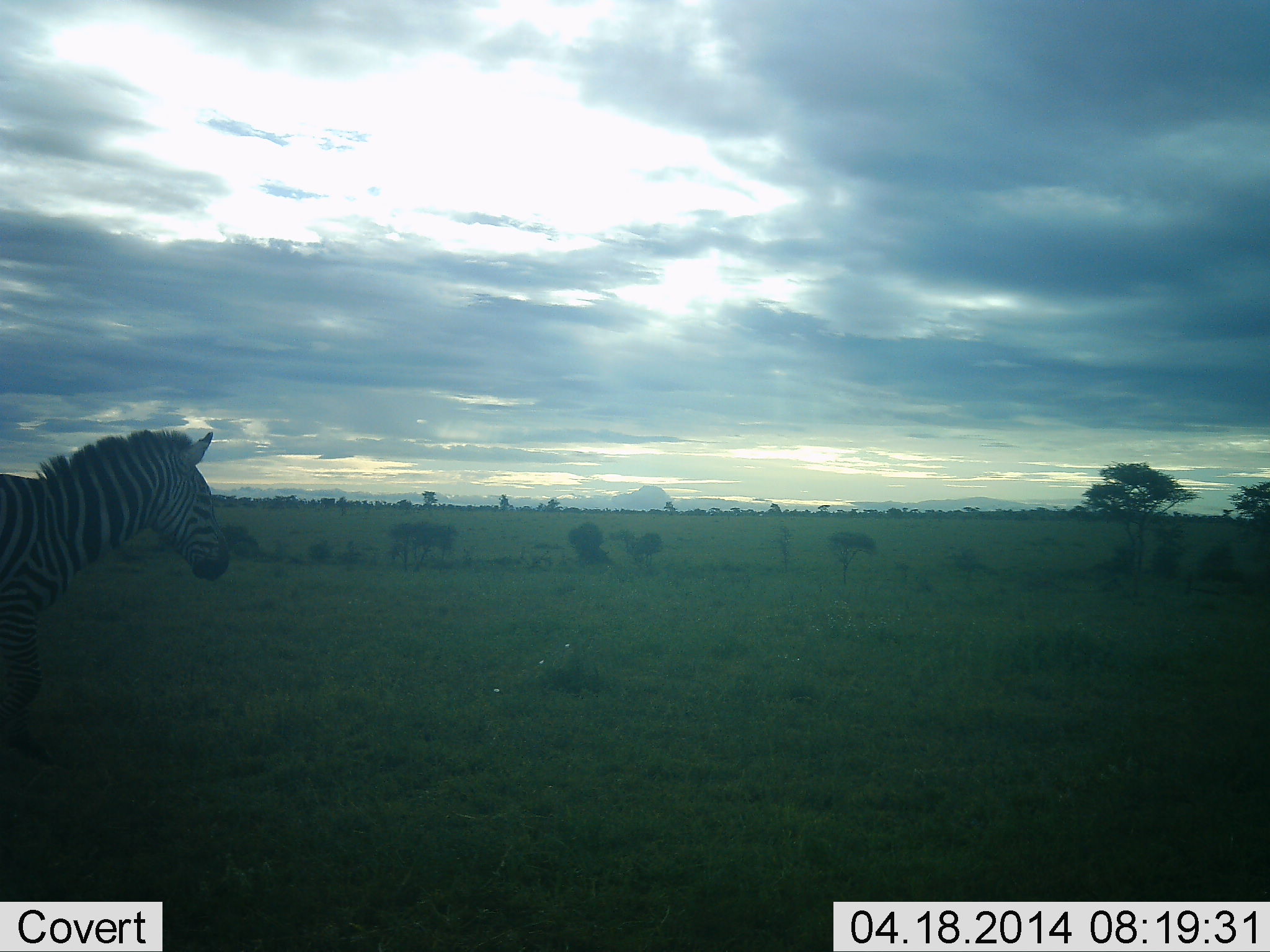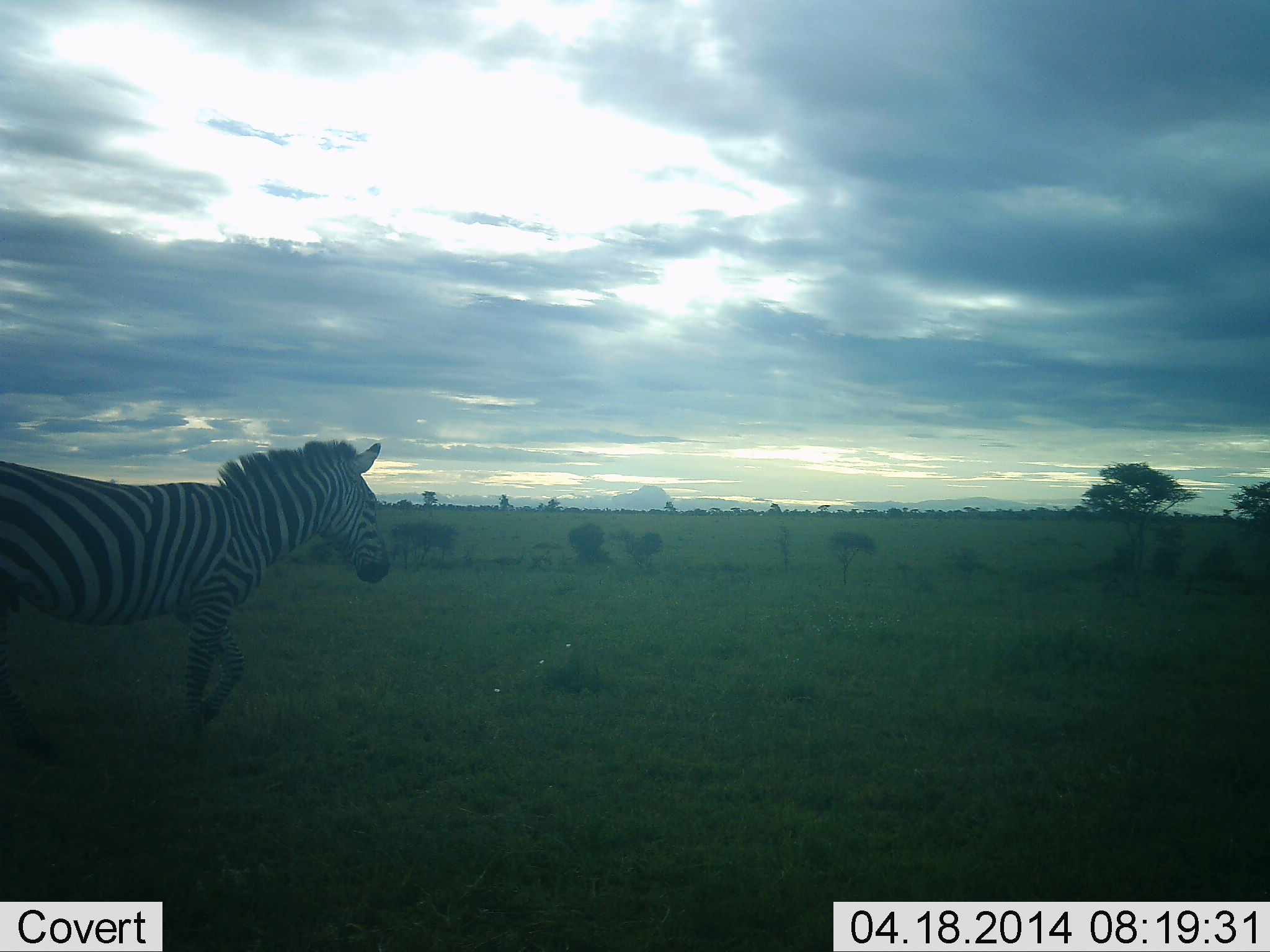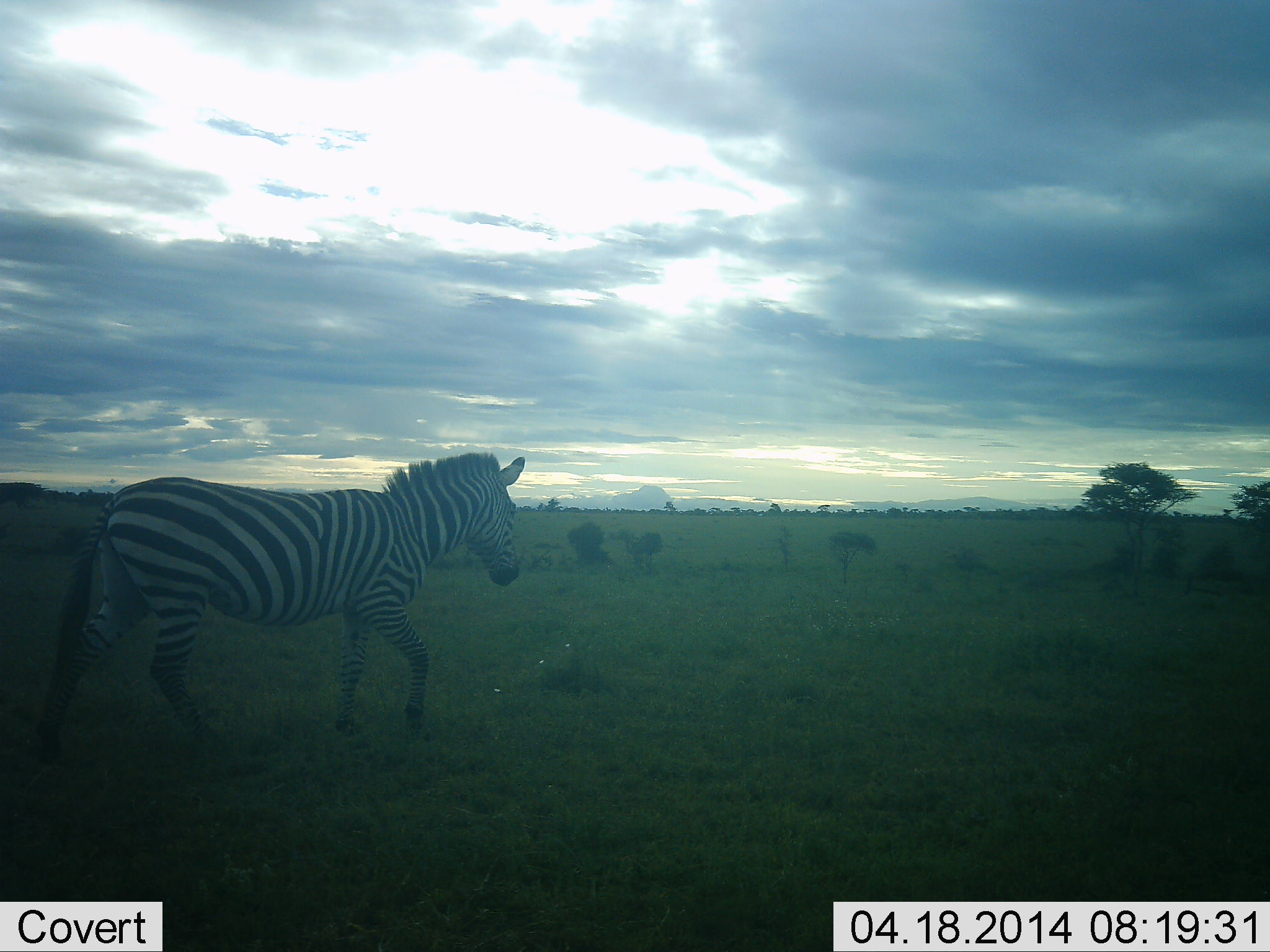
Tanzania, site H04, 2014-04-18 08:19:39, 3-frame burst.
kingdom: Animalia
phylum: Chordata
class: Mammalia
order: Perissodactyla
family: Equidae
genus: Equus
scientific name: Equus quagga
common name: plains zebra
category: zebra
Zebra (plains zebra) (Equus quagga), count 1. Behavior (volunteer vote fractions): standing 9%, resting 0%, moving 94%, interacting 2%. Young present (vote fraction): 0%. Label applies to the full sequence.